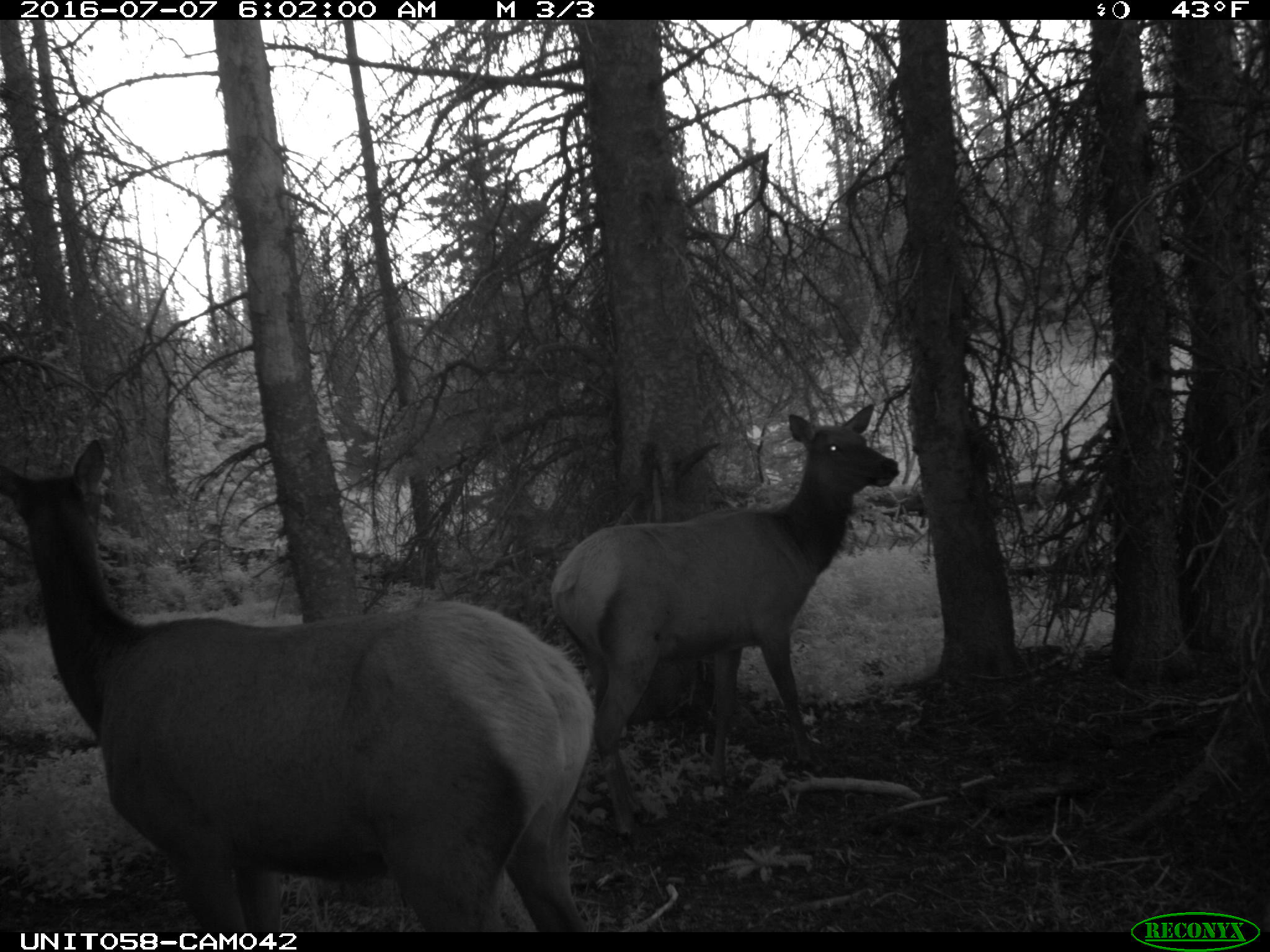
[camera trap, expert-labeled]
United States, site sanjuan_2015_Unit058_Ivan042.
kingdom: Animalia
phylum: Chordata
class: Mammalia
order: Artiodactyla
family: Cervidae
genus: Cervus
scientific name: Cervus elaphus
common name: red deer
Cervus elaphus (red deer).